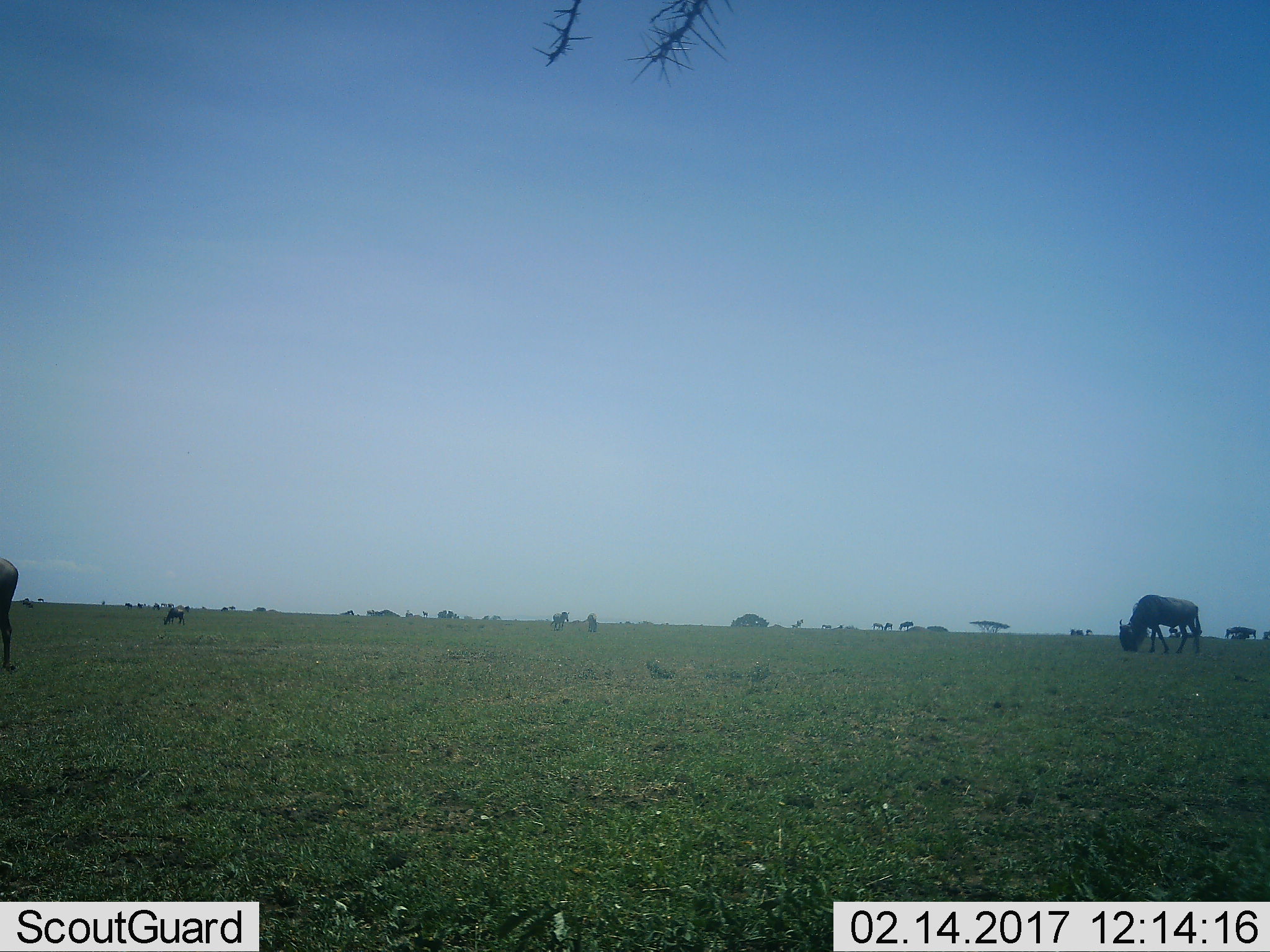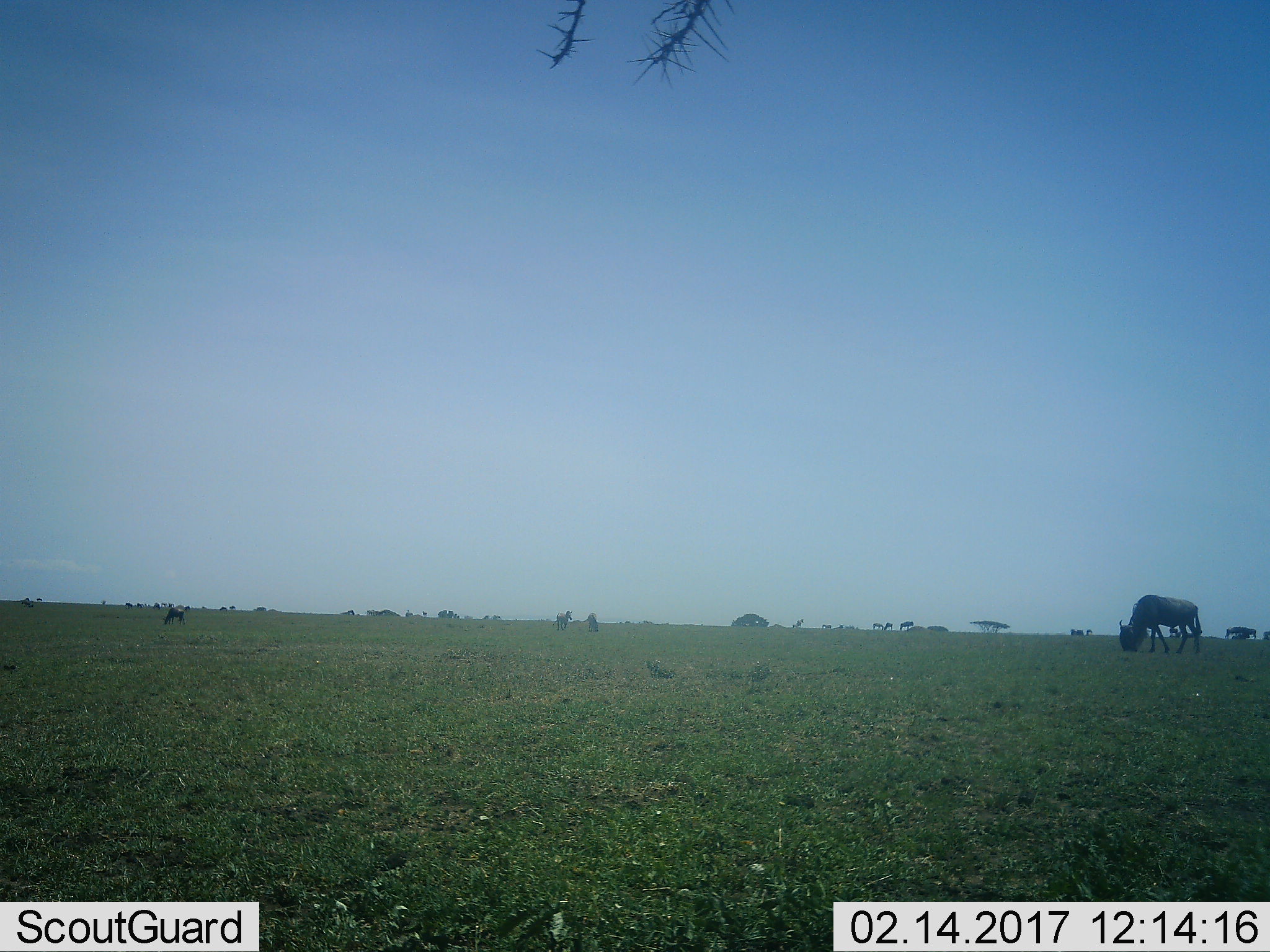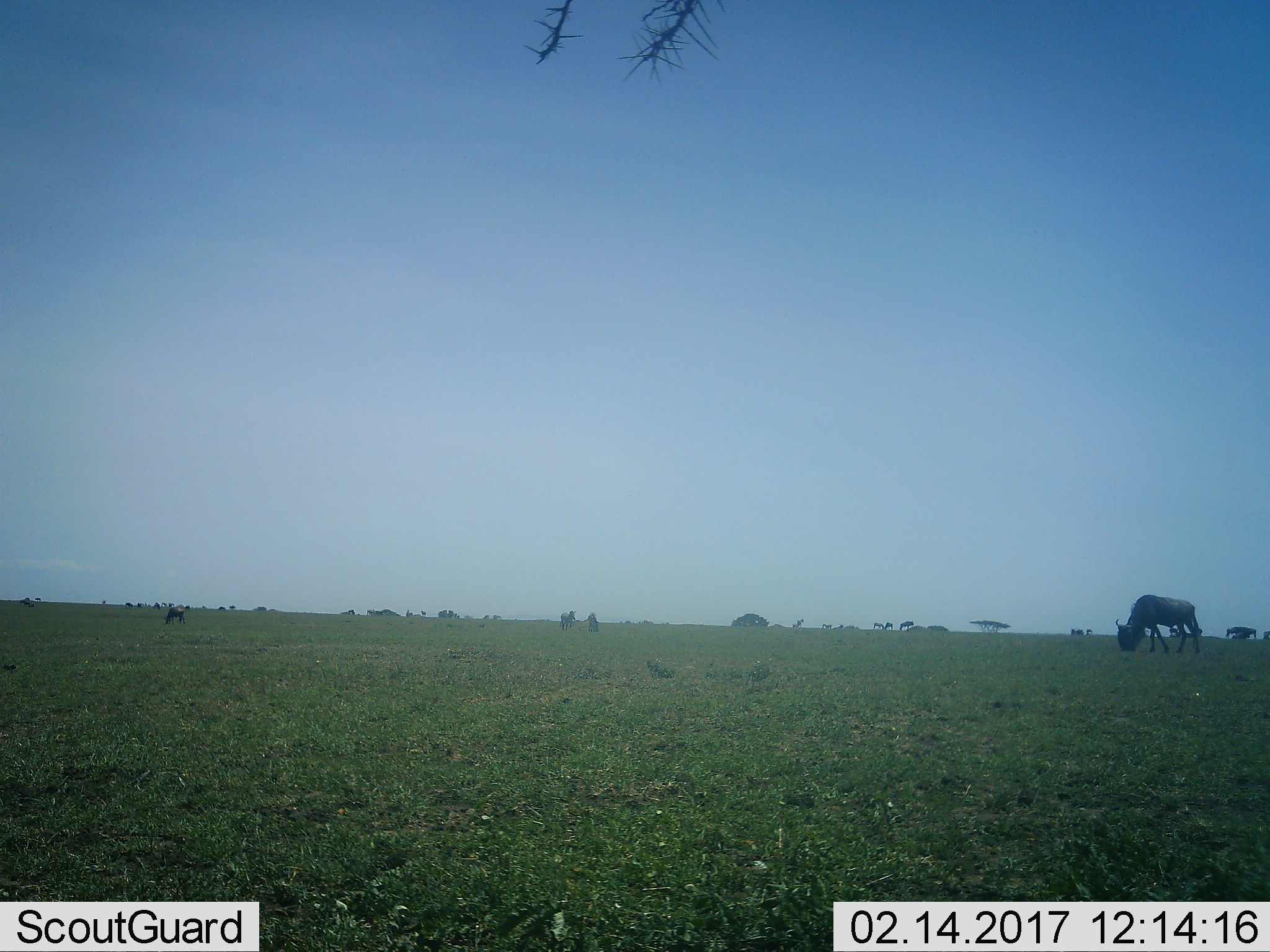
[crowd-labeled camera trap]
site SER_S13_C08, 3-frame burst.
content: unidentified animal